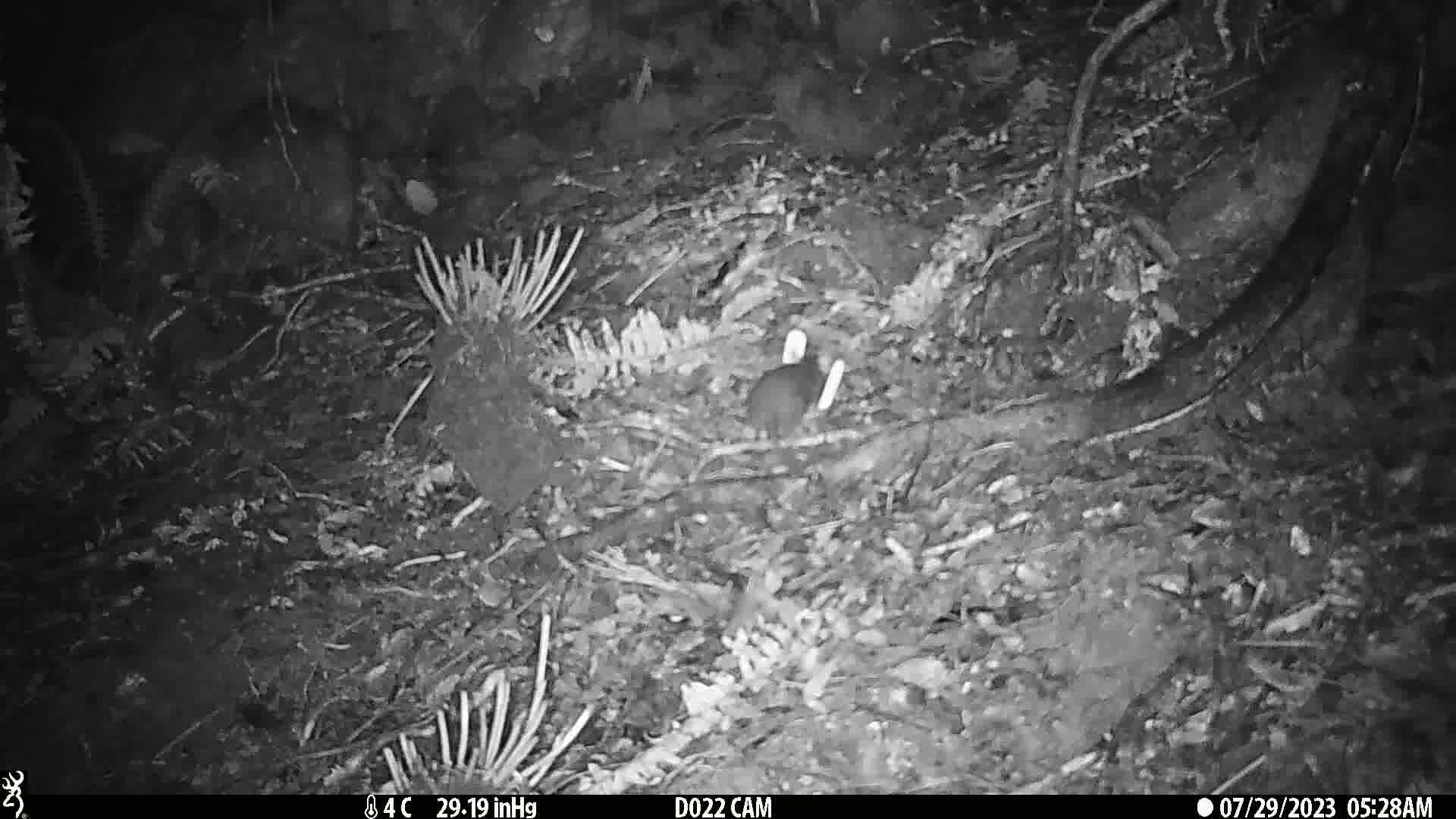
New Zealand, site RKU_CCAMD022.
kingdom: Animalia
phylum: Chordata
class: Mammalia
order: Rodentia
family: Muridae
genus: Rattus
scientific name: Rattus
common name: rat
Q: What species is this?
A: Rat (Rattus).